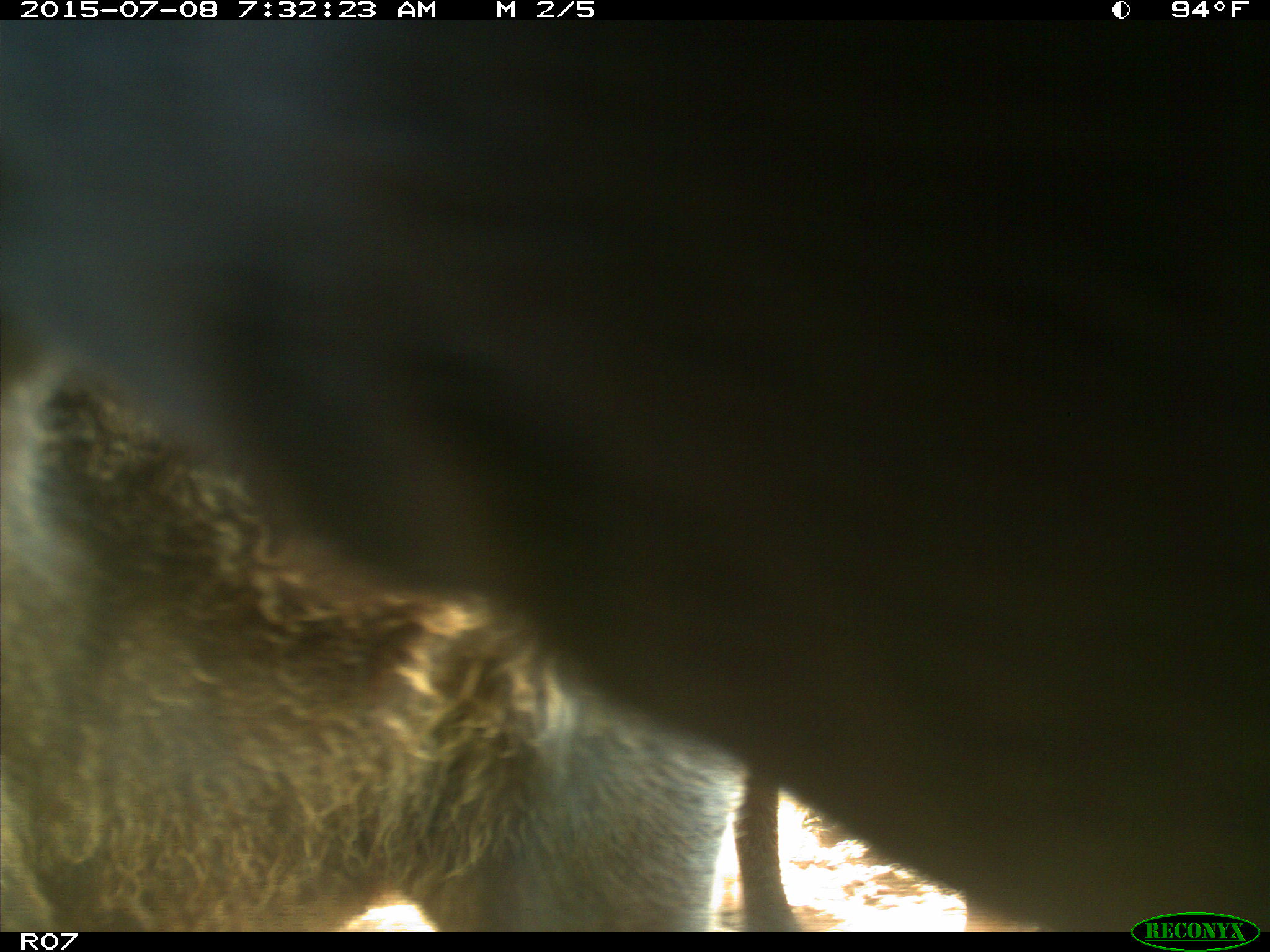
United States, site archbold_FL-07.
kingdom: Animalia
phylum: Chordata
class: Mammalia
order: Artiodactyla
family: Bovidae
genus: Bos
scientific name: Bos taurus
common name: domestic cow